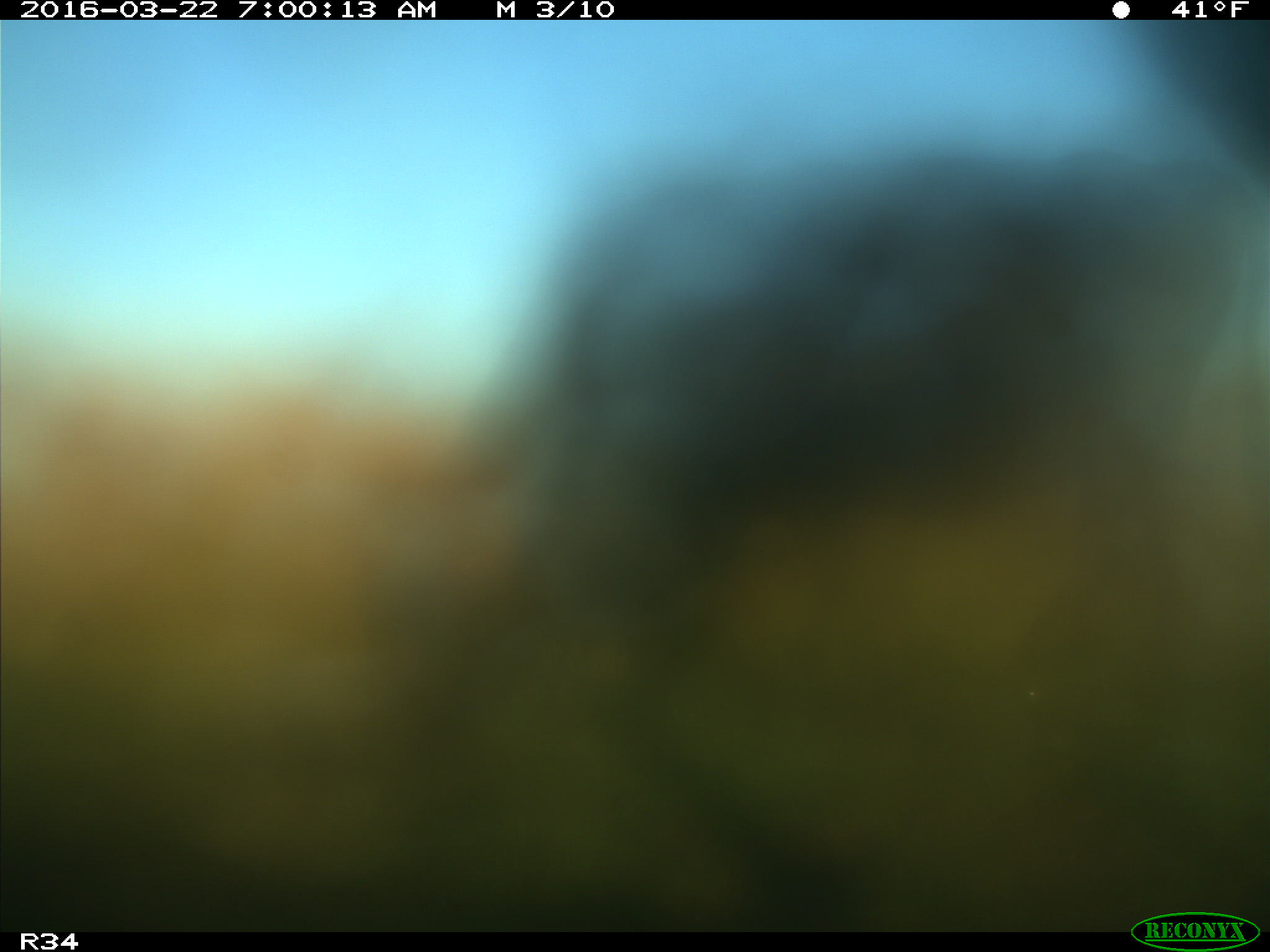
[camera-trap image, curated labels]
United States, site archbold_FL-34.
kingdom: Animalia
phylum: Chordata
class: Mammalia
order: Artiodactyla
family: Bovidae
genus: Bos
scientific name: Bos taurus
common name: domestic cow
Bos taurus (domestic cow).